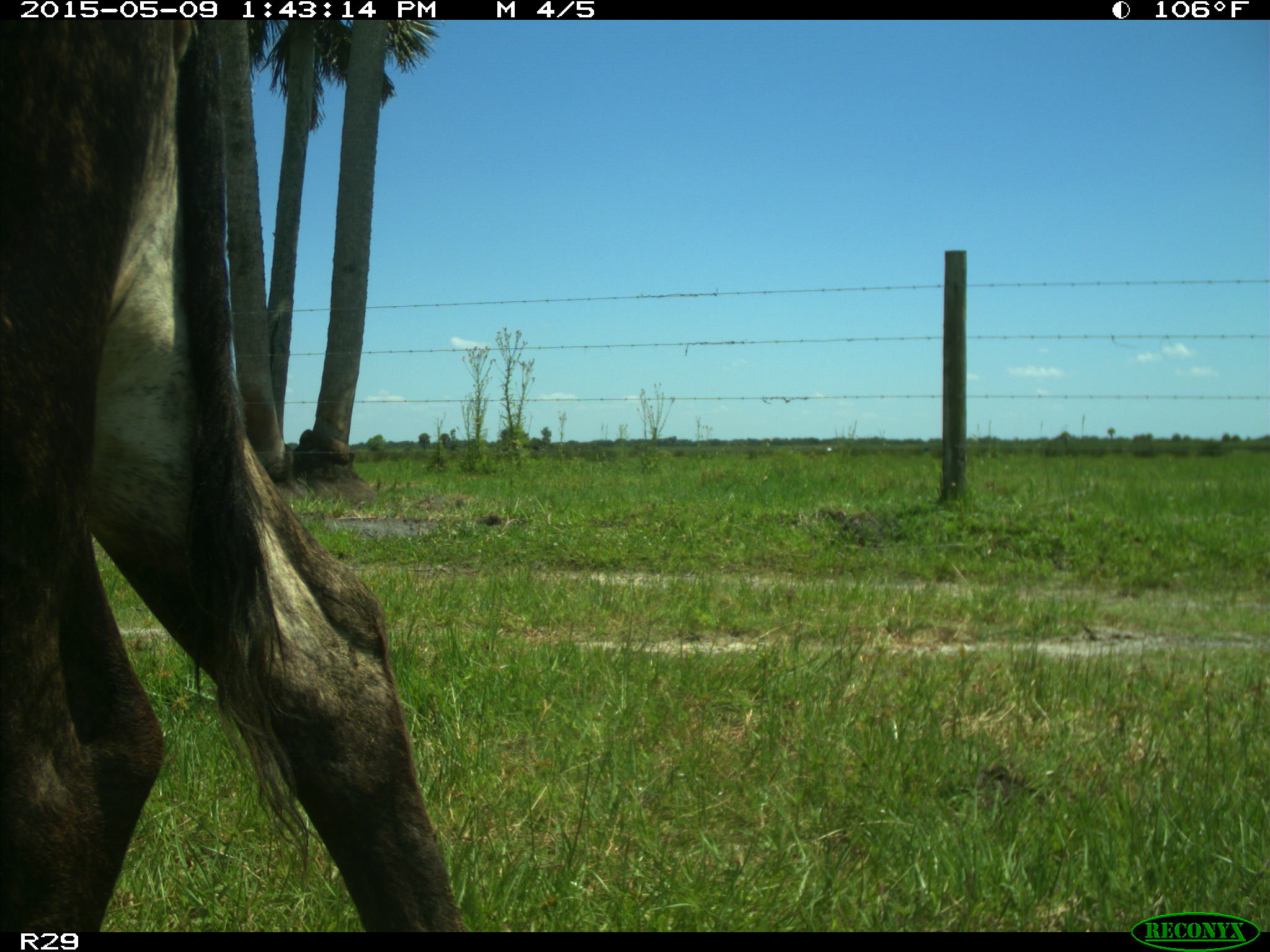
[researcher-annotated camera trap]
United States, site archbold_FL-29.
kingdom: Animalia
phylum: Chordata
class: Mammalia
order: Artiodactyla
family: Bovidae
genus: Bos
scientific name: Bos taurus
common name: domestic cow